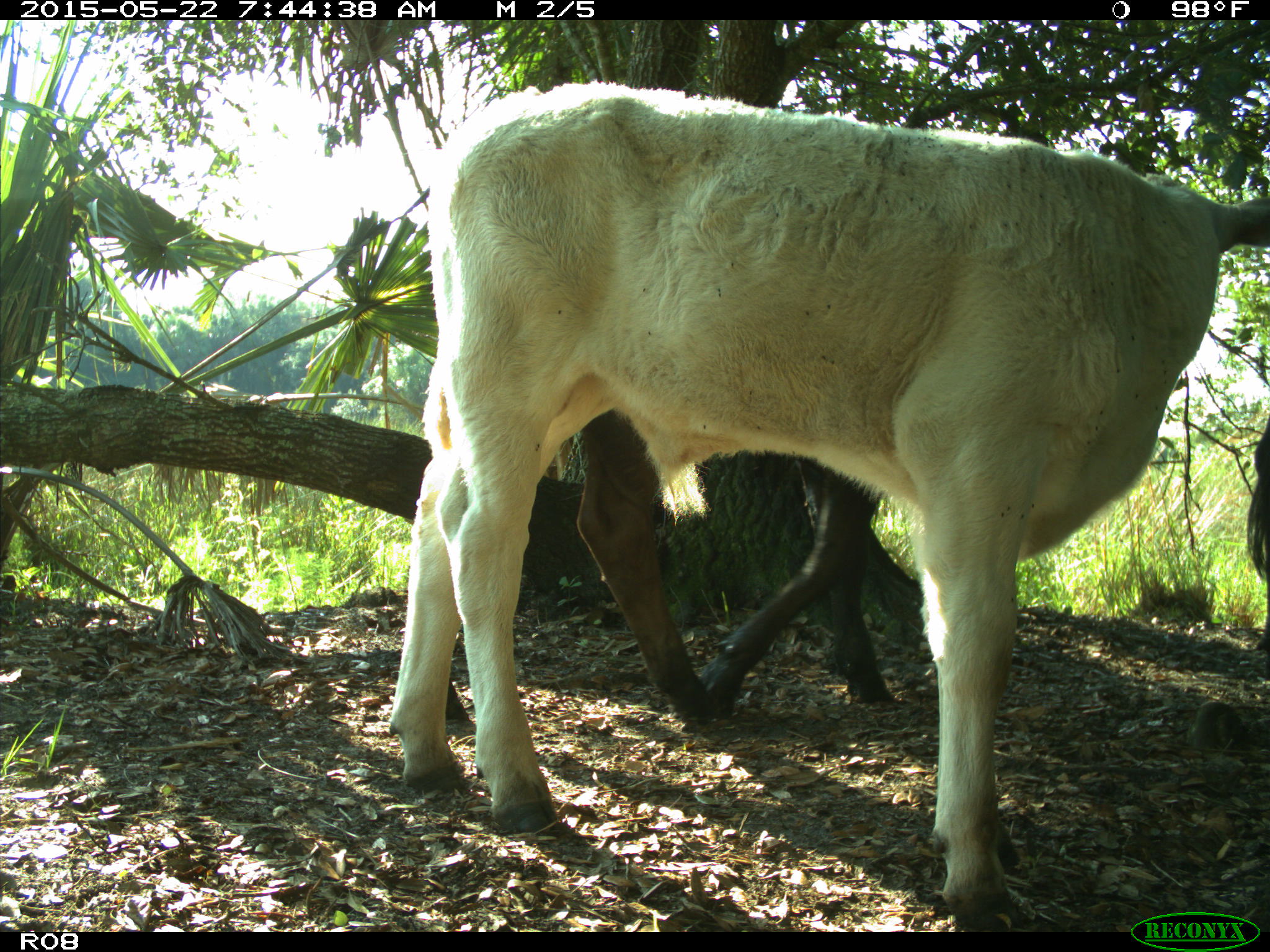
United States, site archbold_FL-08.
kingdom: Animalia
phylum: Chordata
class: Mammalia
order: Artiodactyla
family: Bovidae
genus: Bos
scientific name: Bos taurus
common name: domestic cow